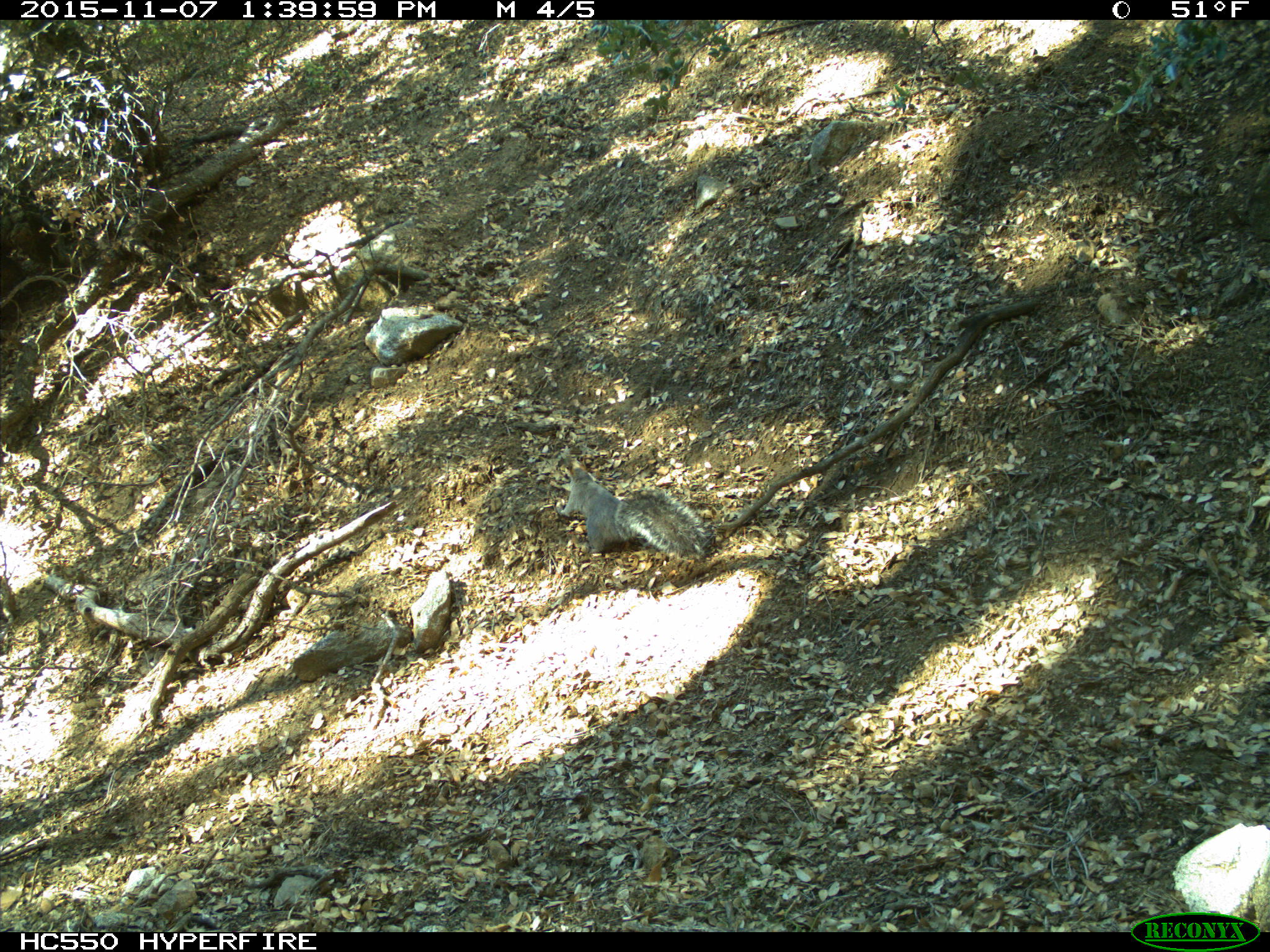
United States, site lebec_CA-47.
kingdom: Animalia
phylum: Chordata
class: Mammalia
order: Rodentia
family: Sciuridae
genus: Sciurus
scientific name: Sciurus carolinensis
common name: eastern gray squirrel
Sciurus carolinensis (eastern gray squirrel).